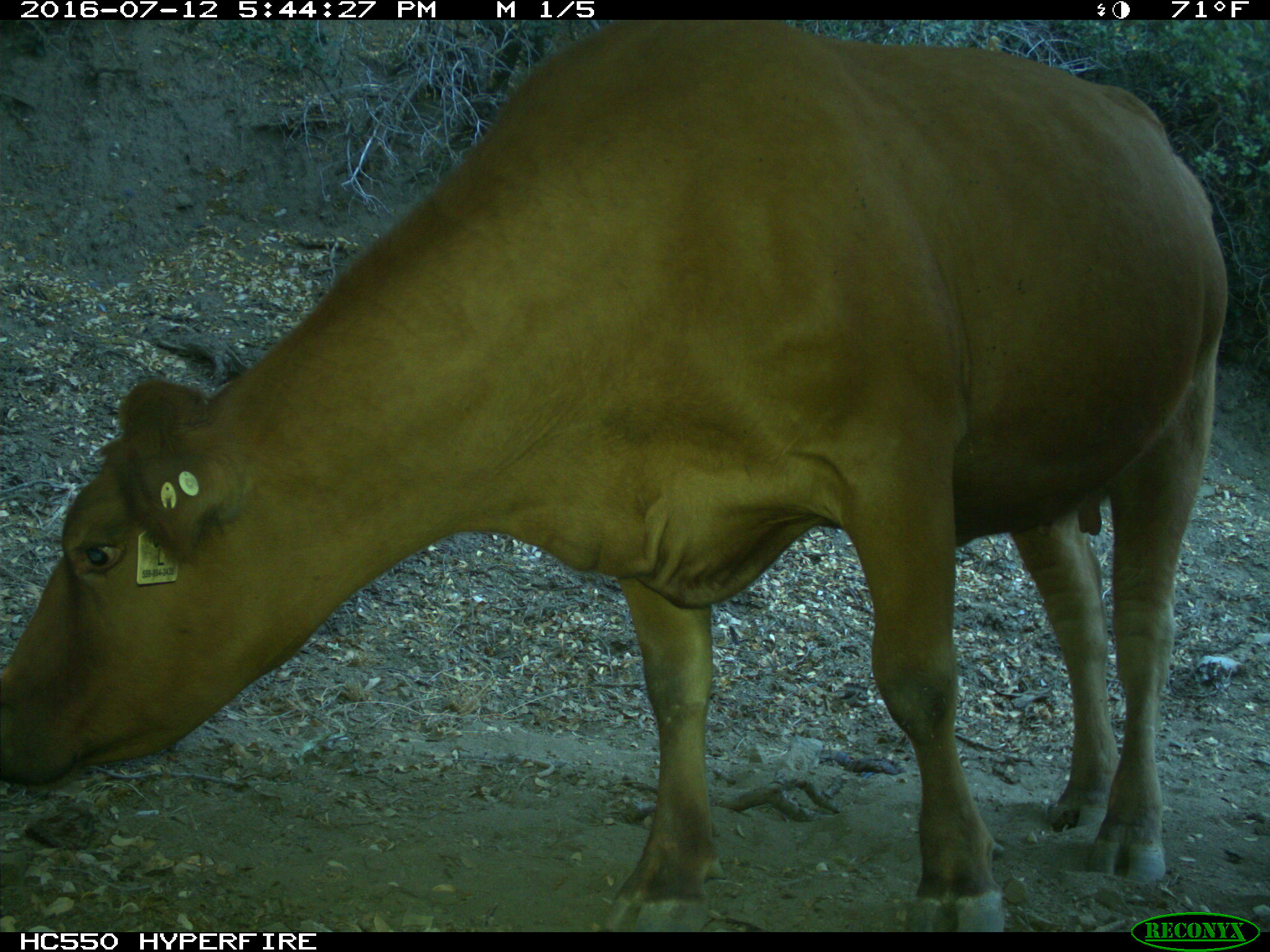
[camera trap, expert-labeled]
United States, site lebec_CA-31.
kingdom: Animalia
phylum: Chordata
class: Mammalia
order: Artiodactyla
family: Bovidae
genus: Bos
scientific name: Bos taurus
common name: domestic cow